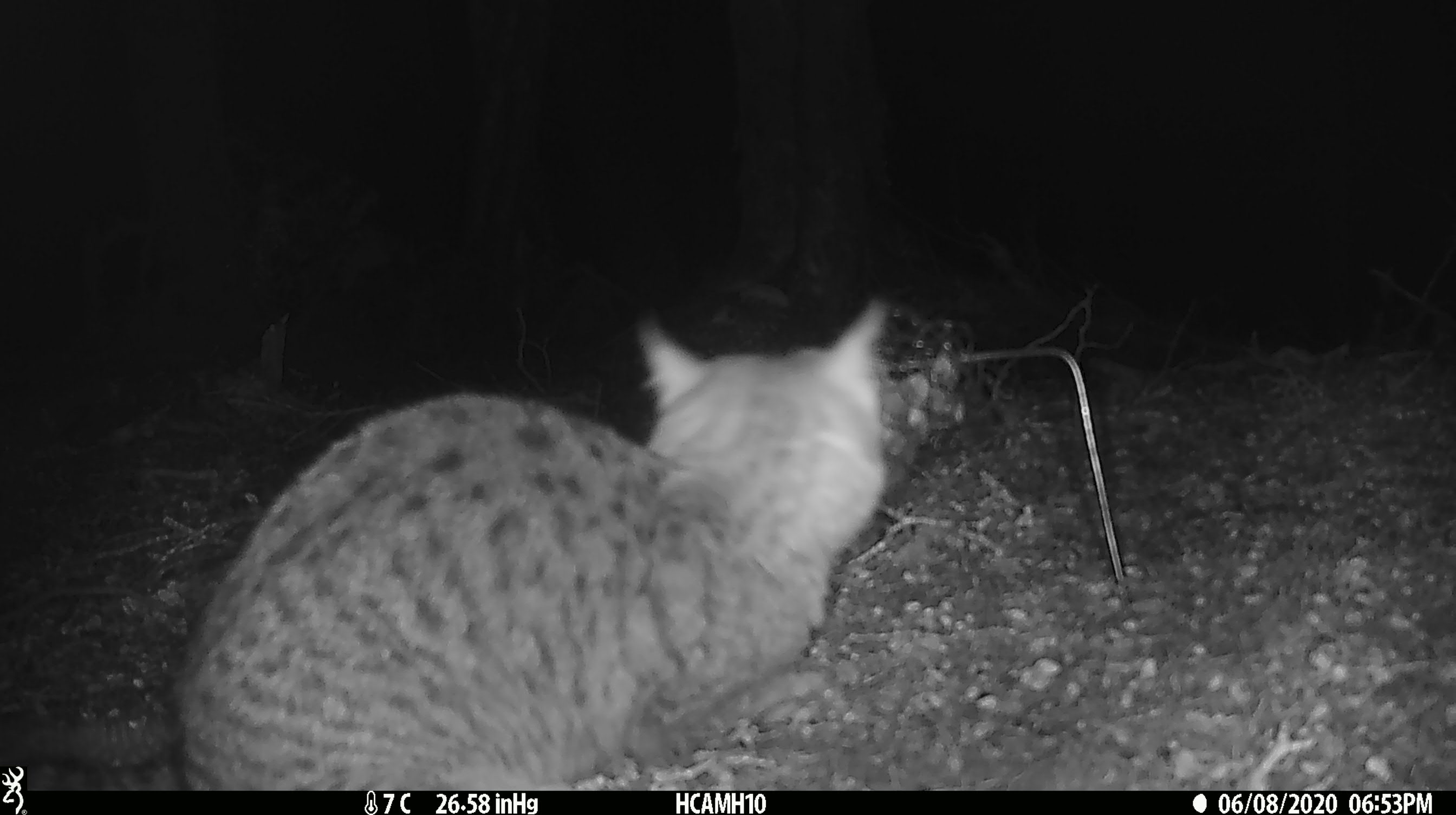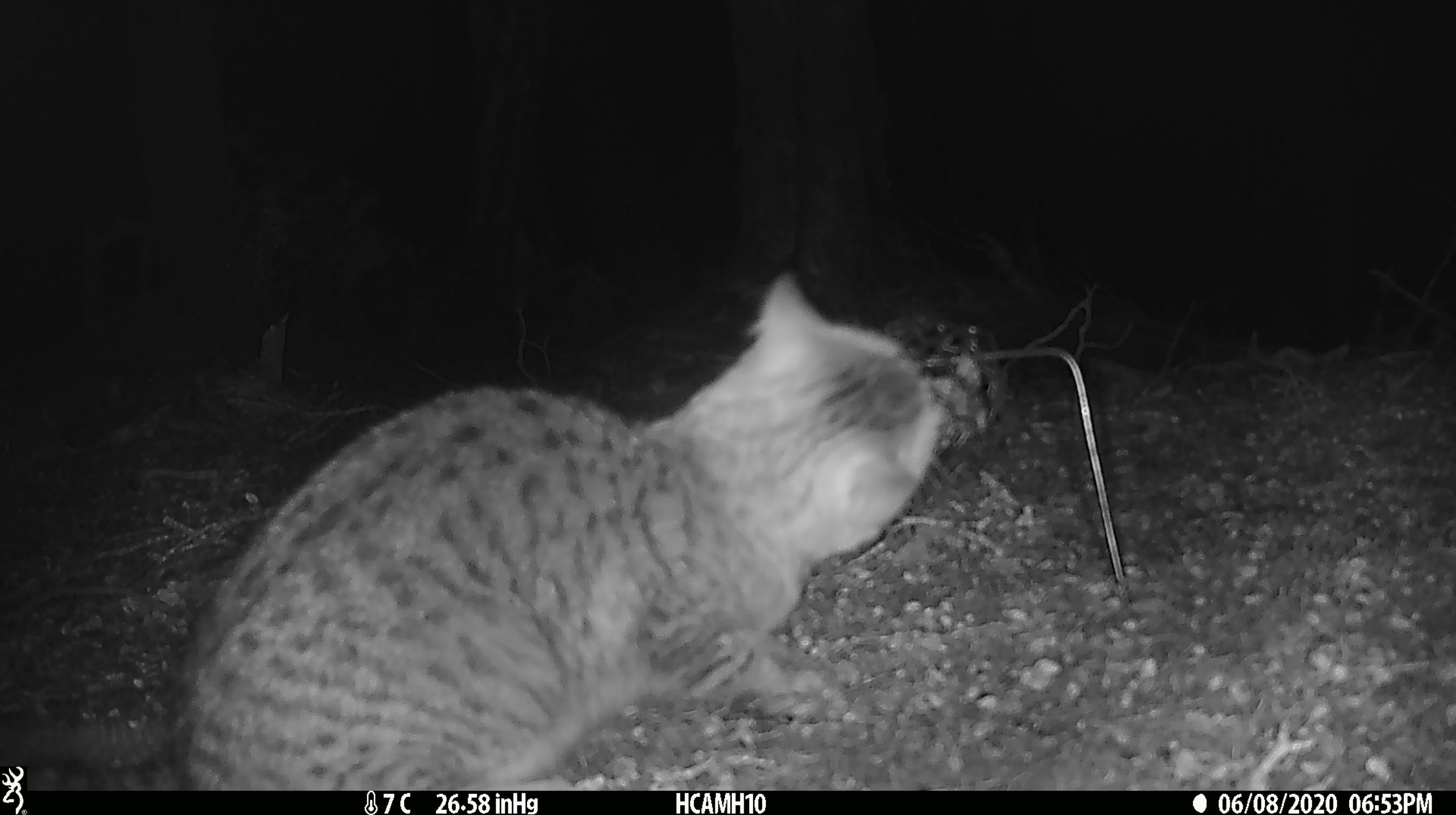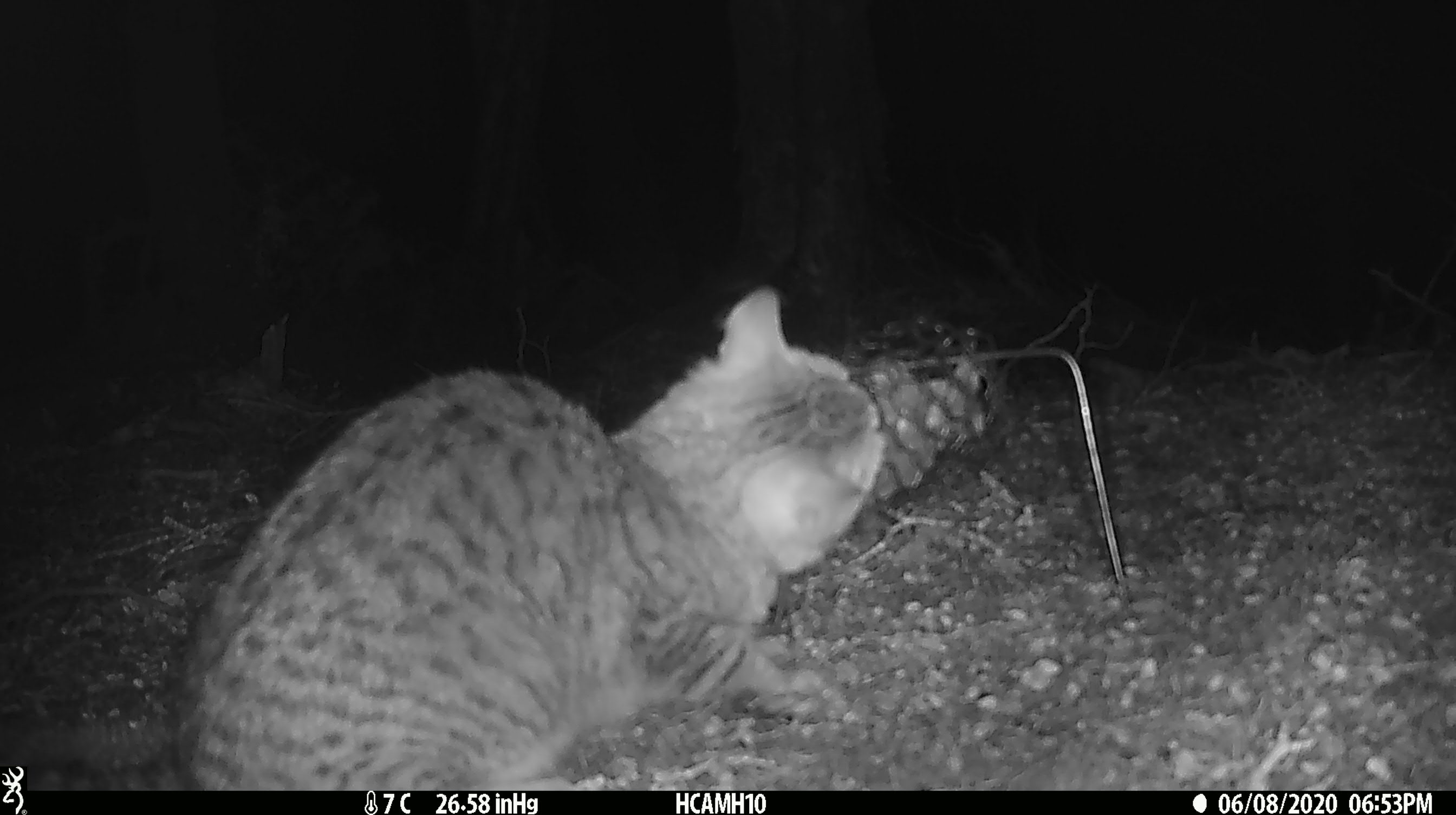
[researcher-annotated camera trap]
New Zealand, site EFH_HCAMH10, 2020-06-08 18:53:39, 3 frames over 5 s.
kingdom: Animalia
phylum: Chordata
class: Mammalia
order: Carnivora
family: Felidae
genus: Felis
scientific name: Felis catus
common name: domestic cat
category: cat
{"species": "cat (domestic cat) (Felis catus)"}